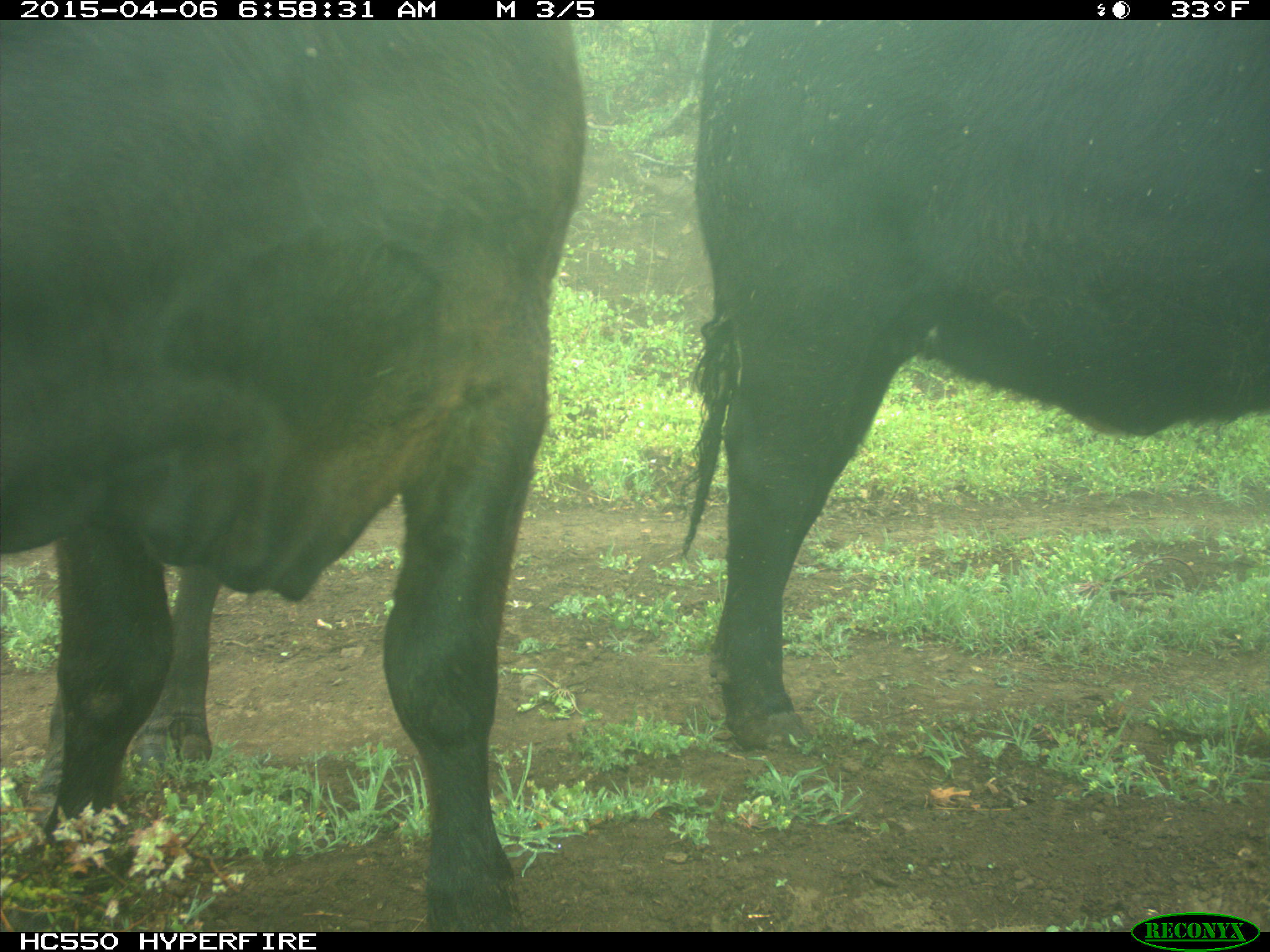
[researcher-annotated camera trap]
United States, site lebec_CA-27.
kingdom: Animalia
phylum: Chordata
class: Mammalia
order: Artiodactyla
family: Bovidae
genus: Bos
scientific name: Bos taurus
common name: domestic cow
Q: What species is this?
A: Bos taurus (domestic cow).